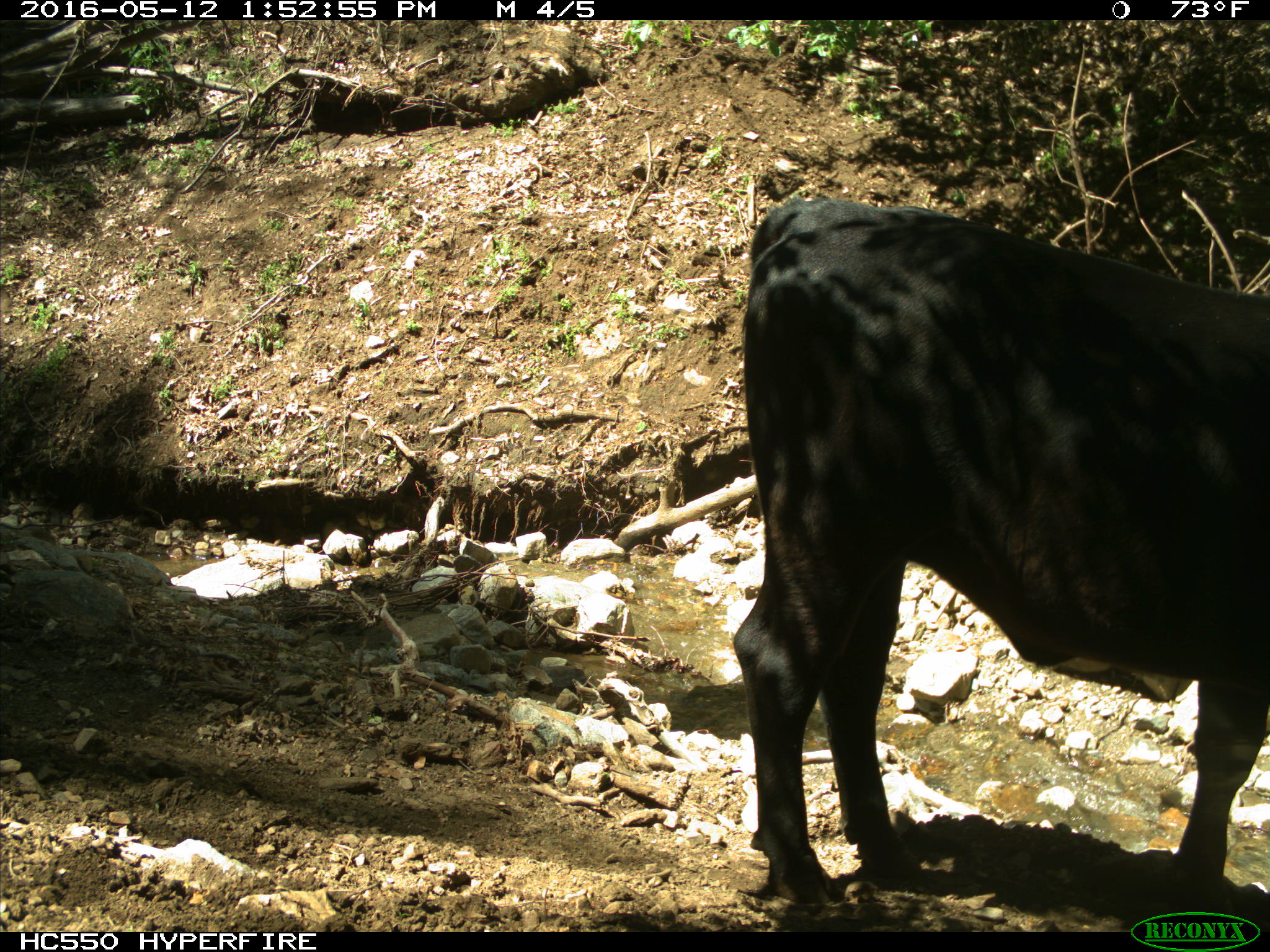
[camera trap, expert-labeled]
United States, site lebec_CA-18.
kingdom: Animalia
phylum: Chordata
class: Mammalia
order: Artiodactyla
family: Bovidae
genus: Bos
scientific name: Bos taurus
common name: domestic cow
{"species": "Bos taurus (domestic cow)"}